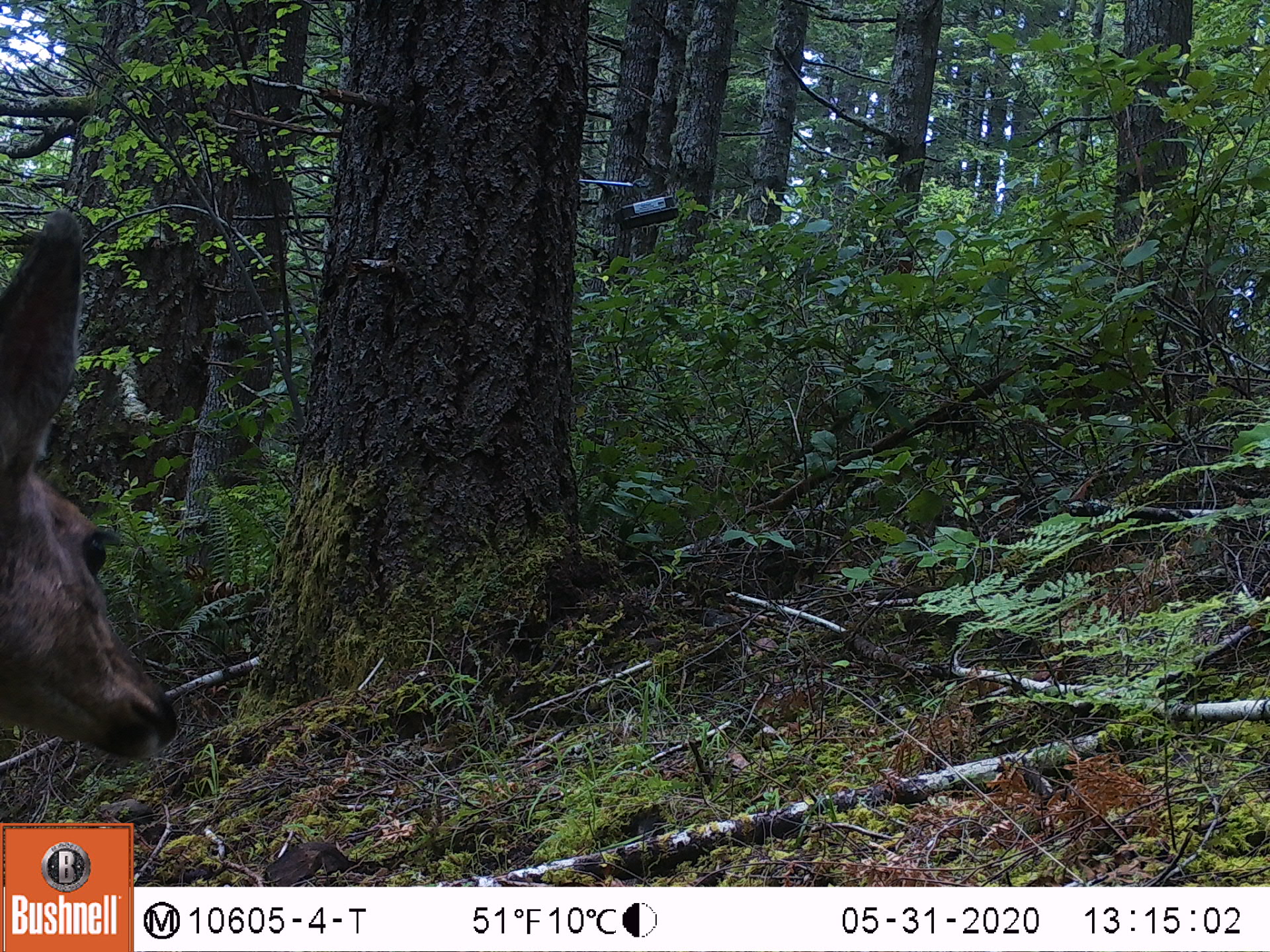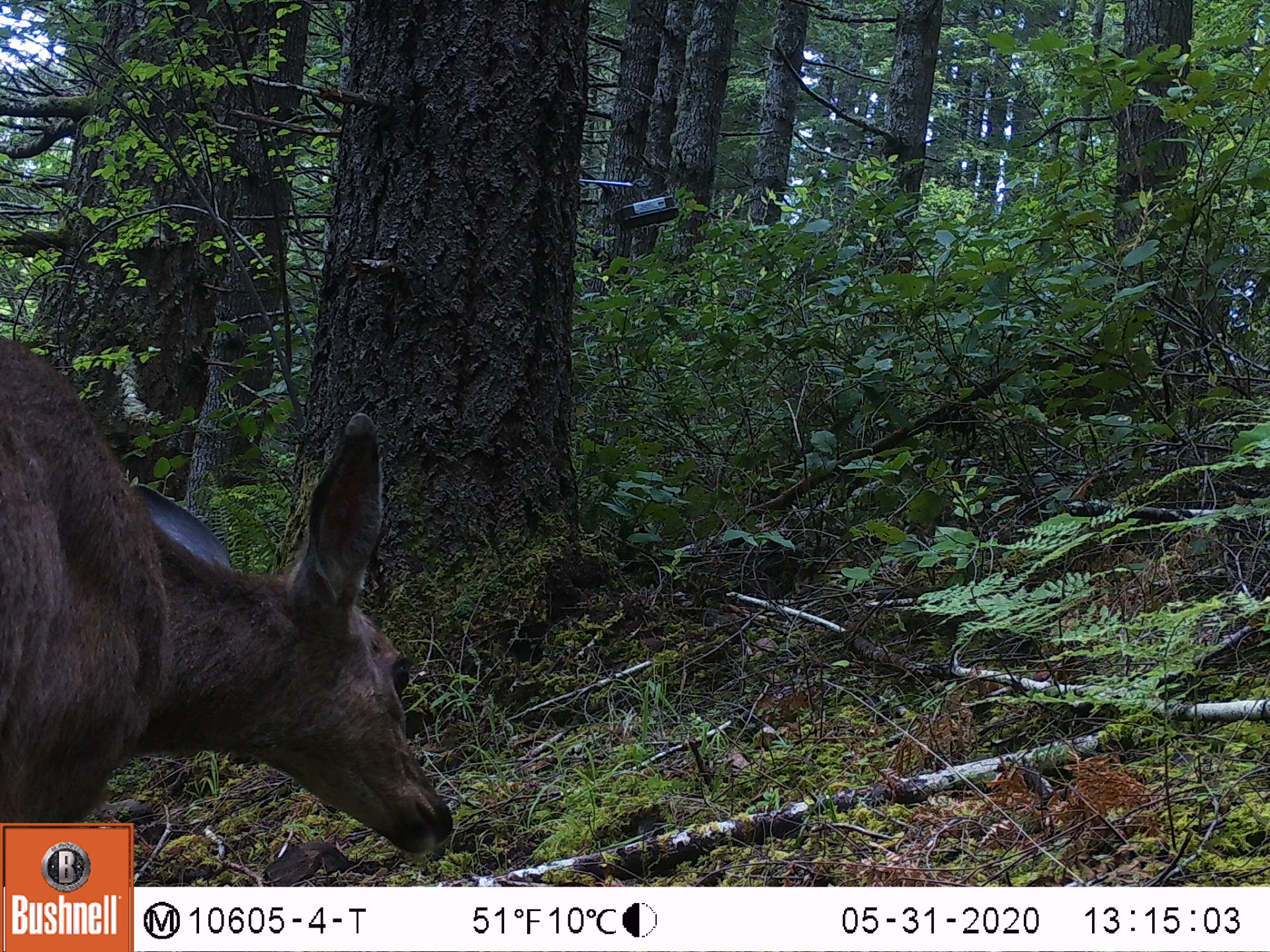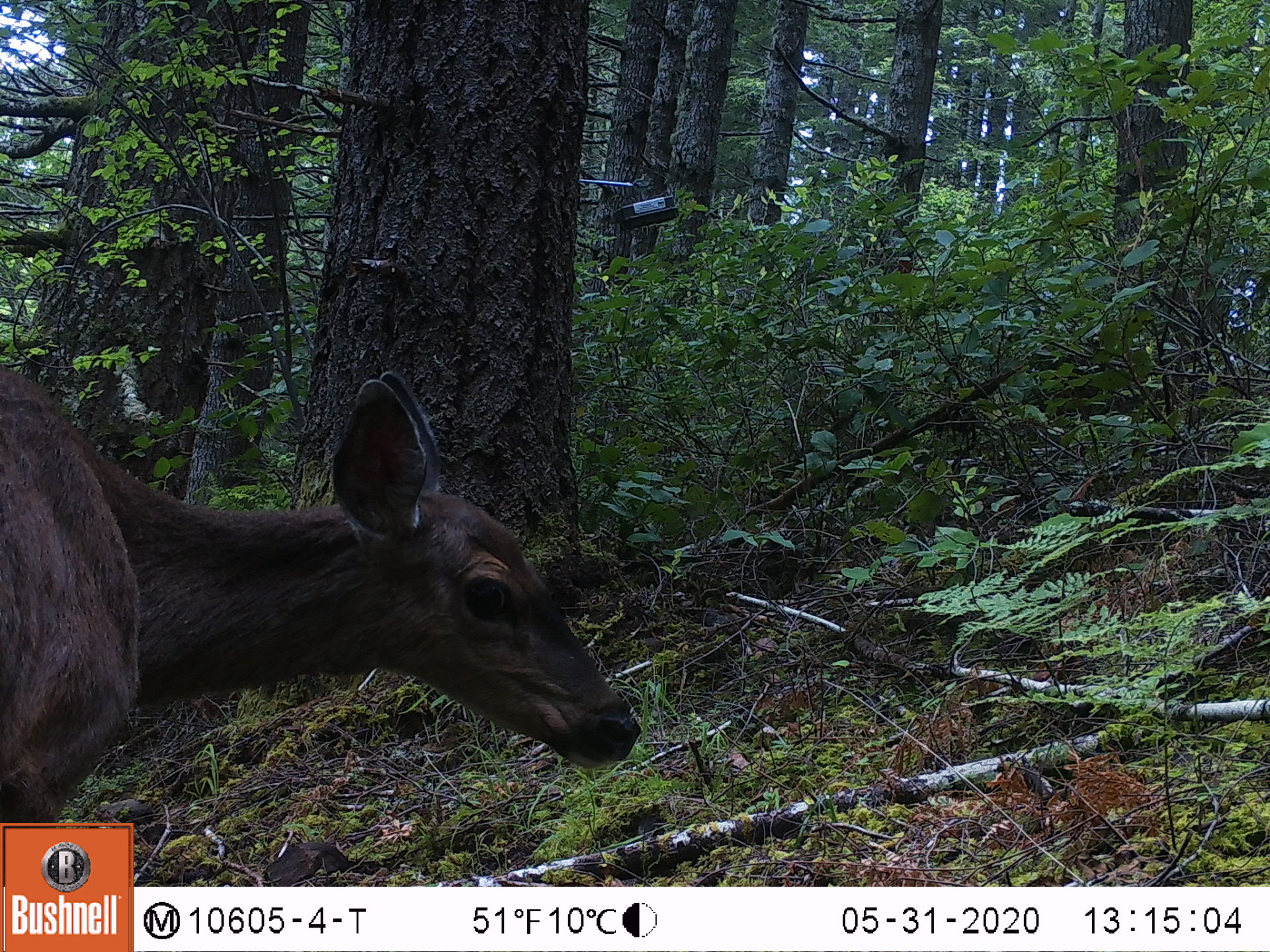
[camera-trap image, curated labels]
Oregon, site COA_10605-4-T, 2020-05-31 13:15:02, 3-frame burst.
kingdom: Animalia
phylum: Chordata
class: Mammalia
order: Artiodactyla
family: Cervidae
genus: Odocoileus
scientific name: Odocoileus hemionus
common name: black-tailed deer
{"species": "black-tailed deer (Odocoileus hemionus)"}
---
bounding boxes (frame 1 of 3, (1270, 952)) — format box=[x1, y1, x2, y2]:
black-tailed deer: box=[3, 195, 175, 774]; box=[408, 690, 413, 695]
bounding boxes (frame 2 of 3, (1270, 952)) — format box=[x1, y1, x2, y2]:
black-tailed deer: box=[3, 320, 452, 814]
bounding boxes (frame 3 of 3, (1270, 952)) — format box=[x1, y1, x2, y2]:
black-tailed deer: box=[0, 340, 644, 812]